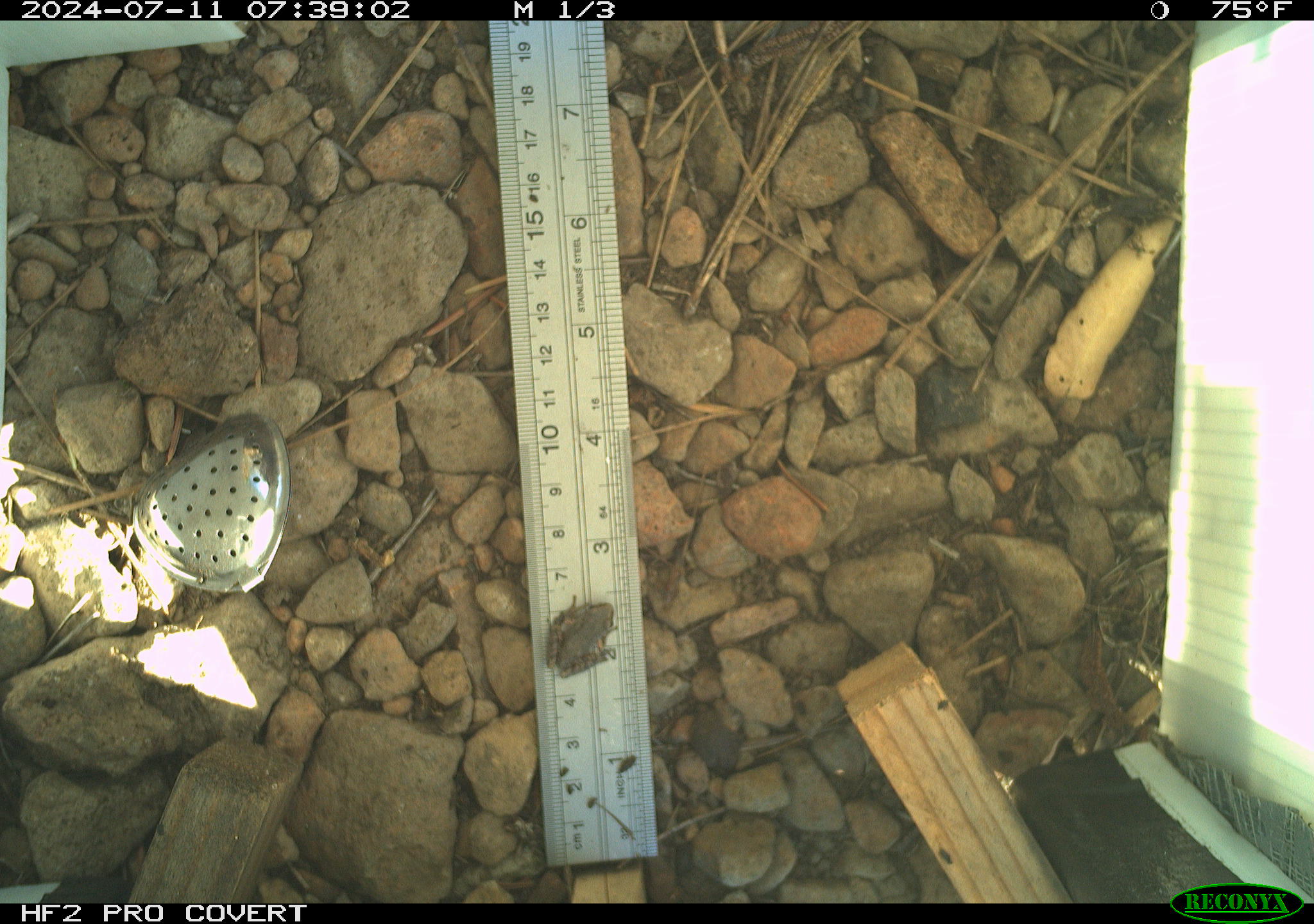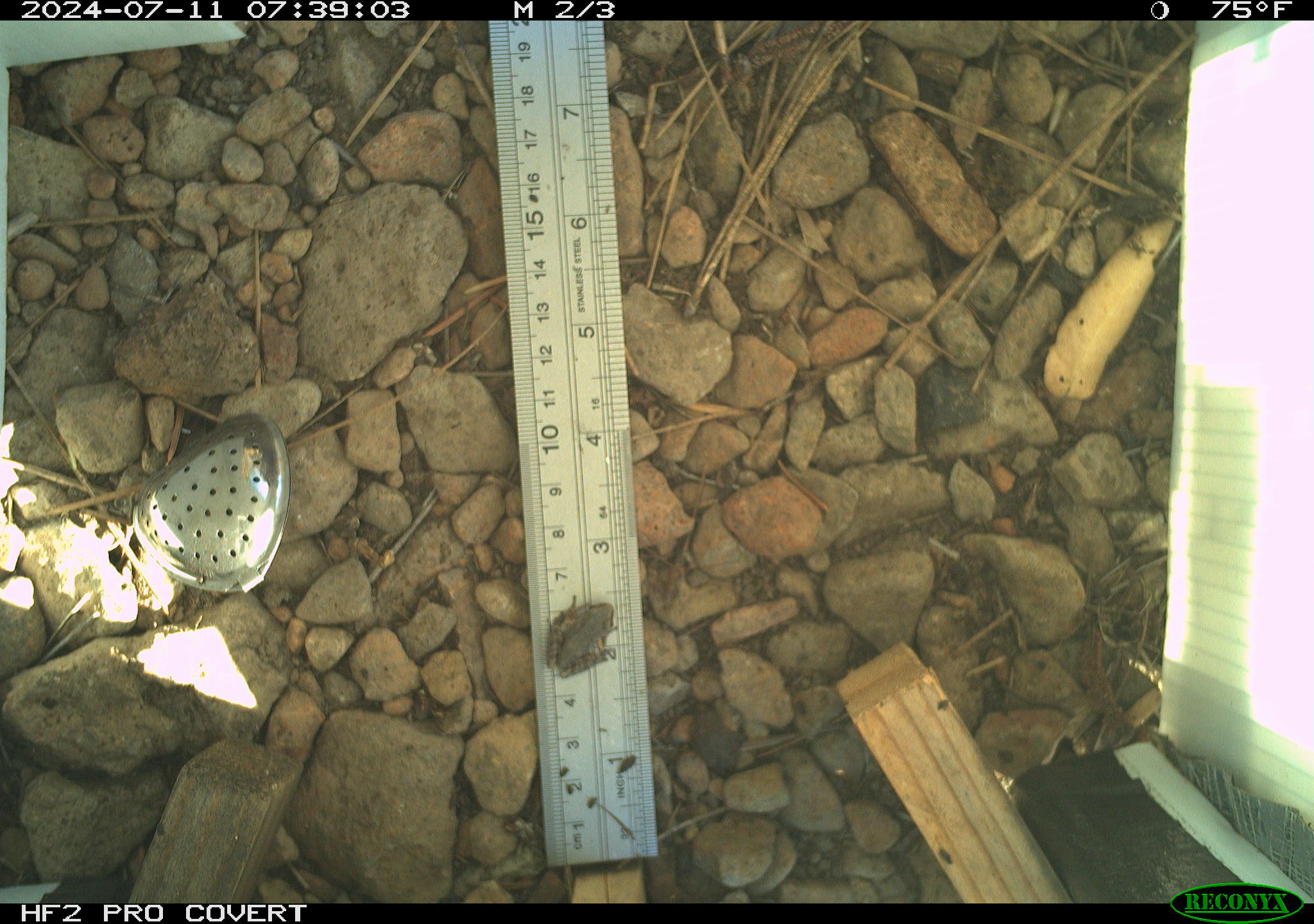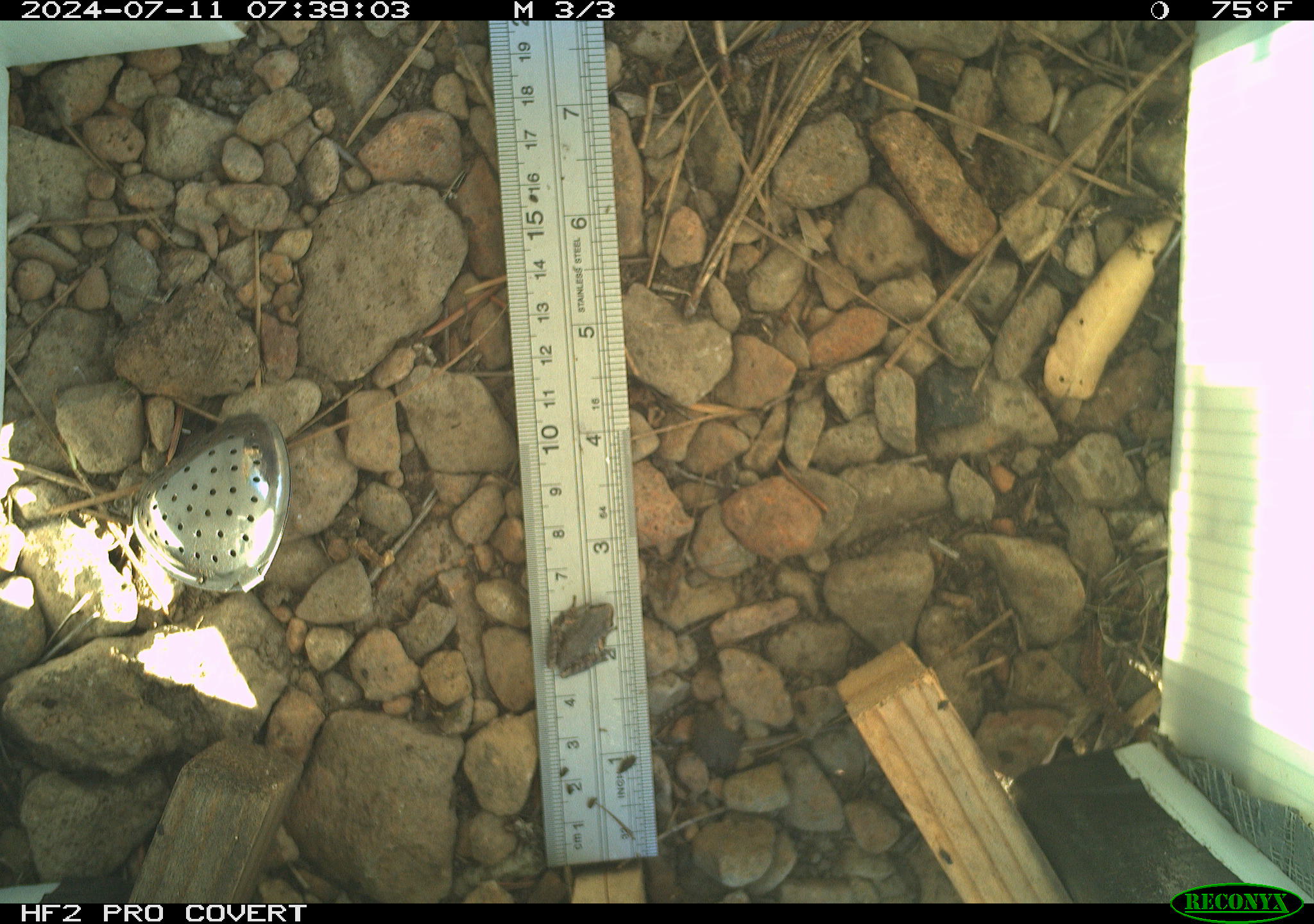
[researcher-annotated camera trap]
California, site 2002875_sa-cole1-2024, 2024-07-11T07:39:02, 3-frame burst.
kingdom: Animalia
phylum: Chordata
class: Amphibia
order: Anura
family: Hylidae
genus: Pseudacris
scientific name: Pseudacris regilla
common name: sierran treefrog